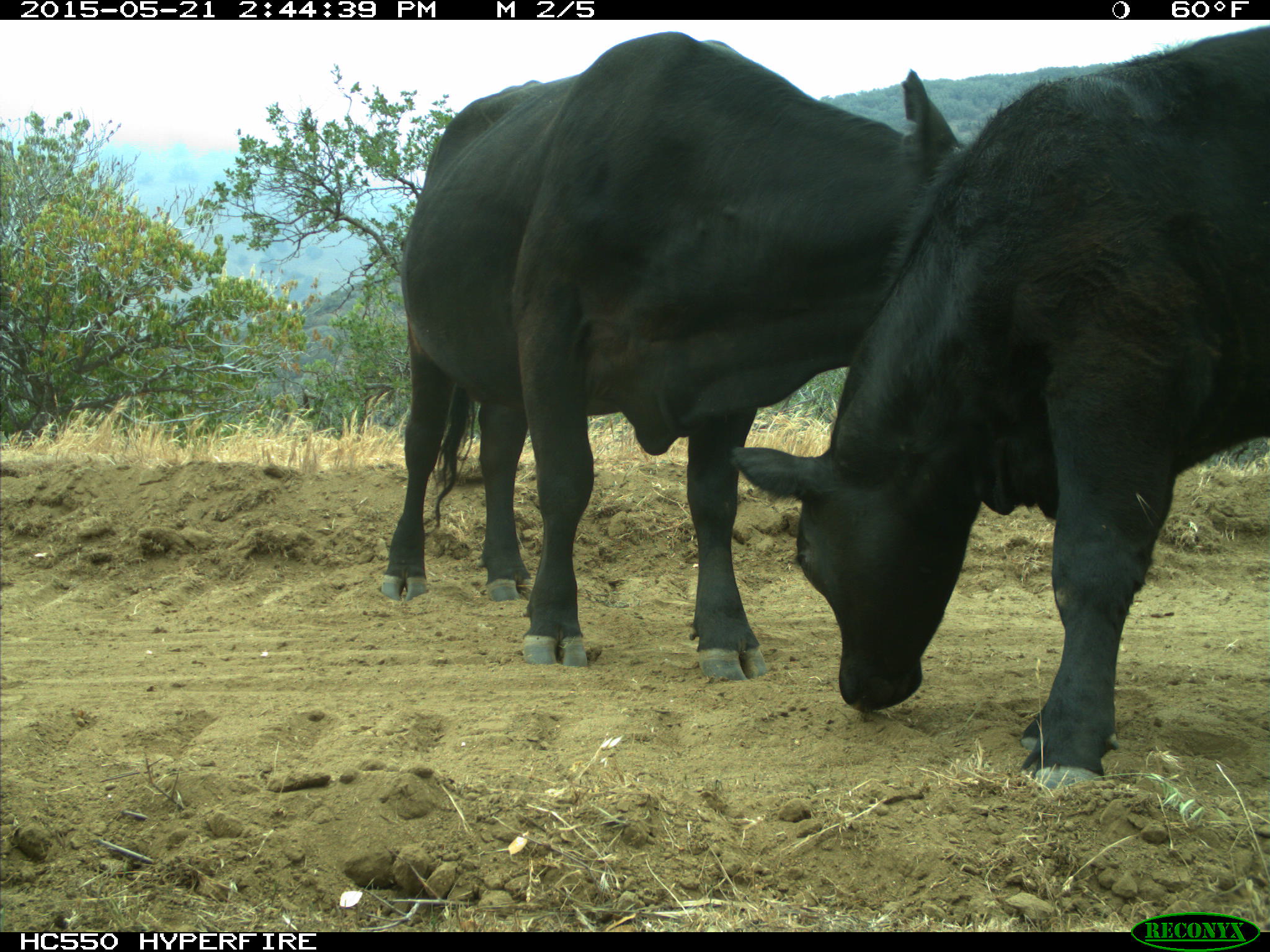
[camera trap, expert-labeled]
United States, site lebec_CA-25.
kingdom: Animalia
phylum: Chordata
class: Mammalia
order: Artiodactyla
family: Bovidae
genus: Bos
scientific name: Bos taurus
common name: domestic cow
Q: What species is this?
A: Bos taurus (domestic cow).